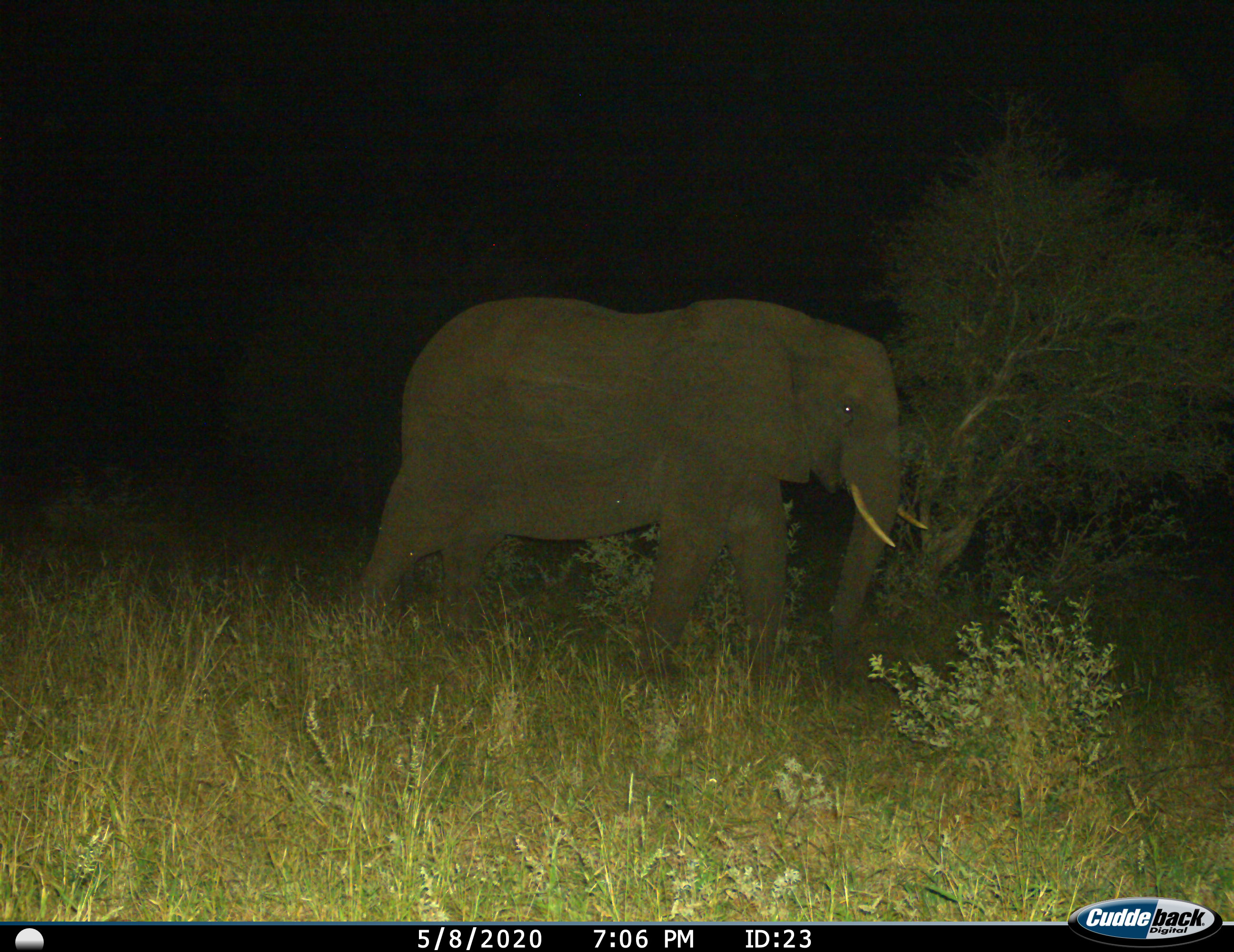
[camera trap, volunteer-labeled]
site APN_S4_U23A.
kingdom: Animalia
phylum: Chordata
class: Mammalia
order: Proboscidea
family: Elephantidae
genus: Loxodonta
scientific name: Loxodonta africana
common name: african bush elephant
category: elephant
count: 1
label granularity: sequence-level